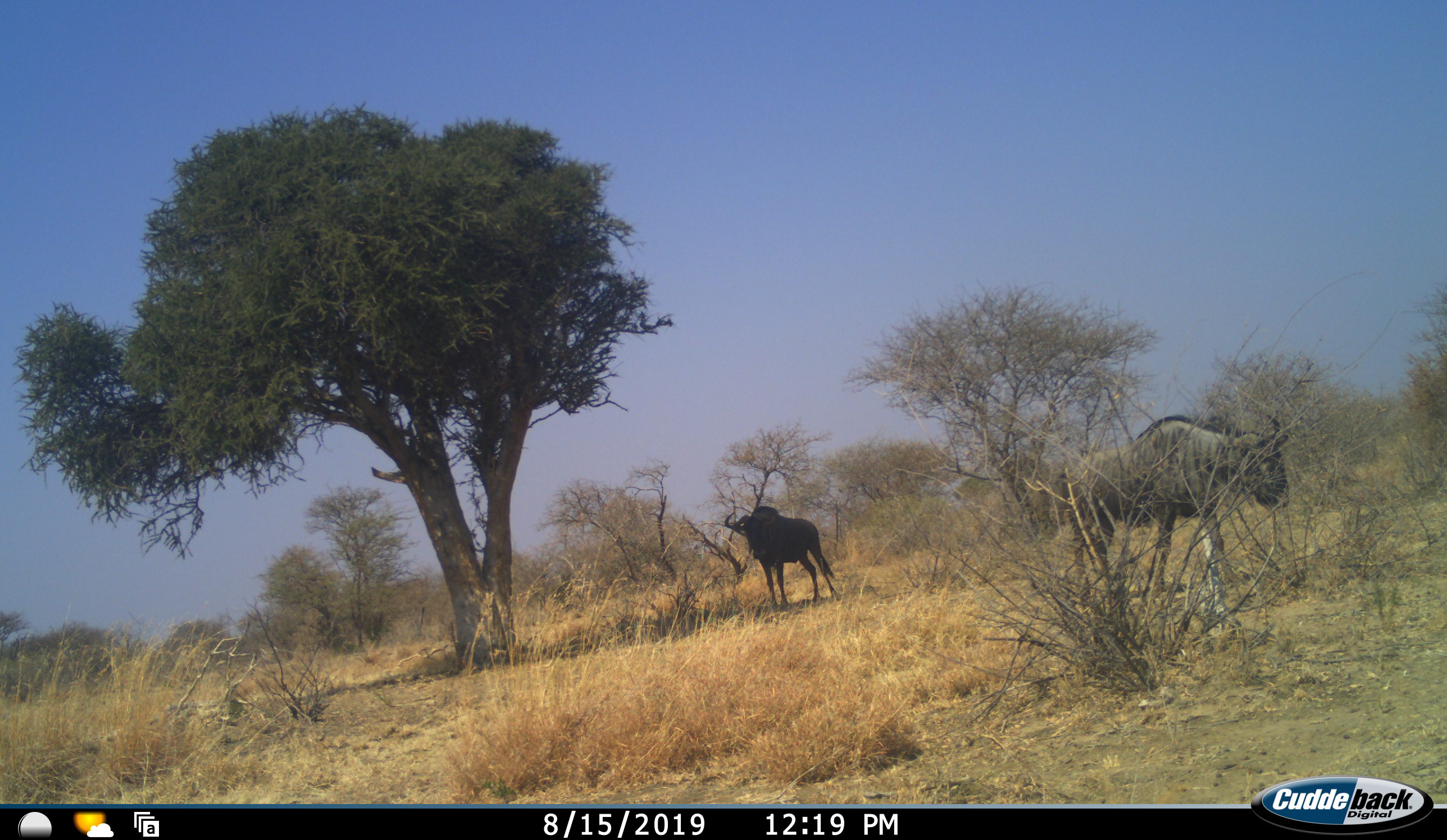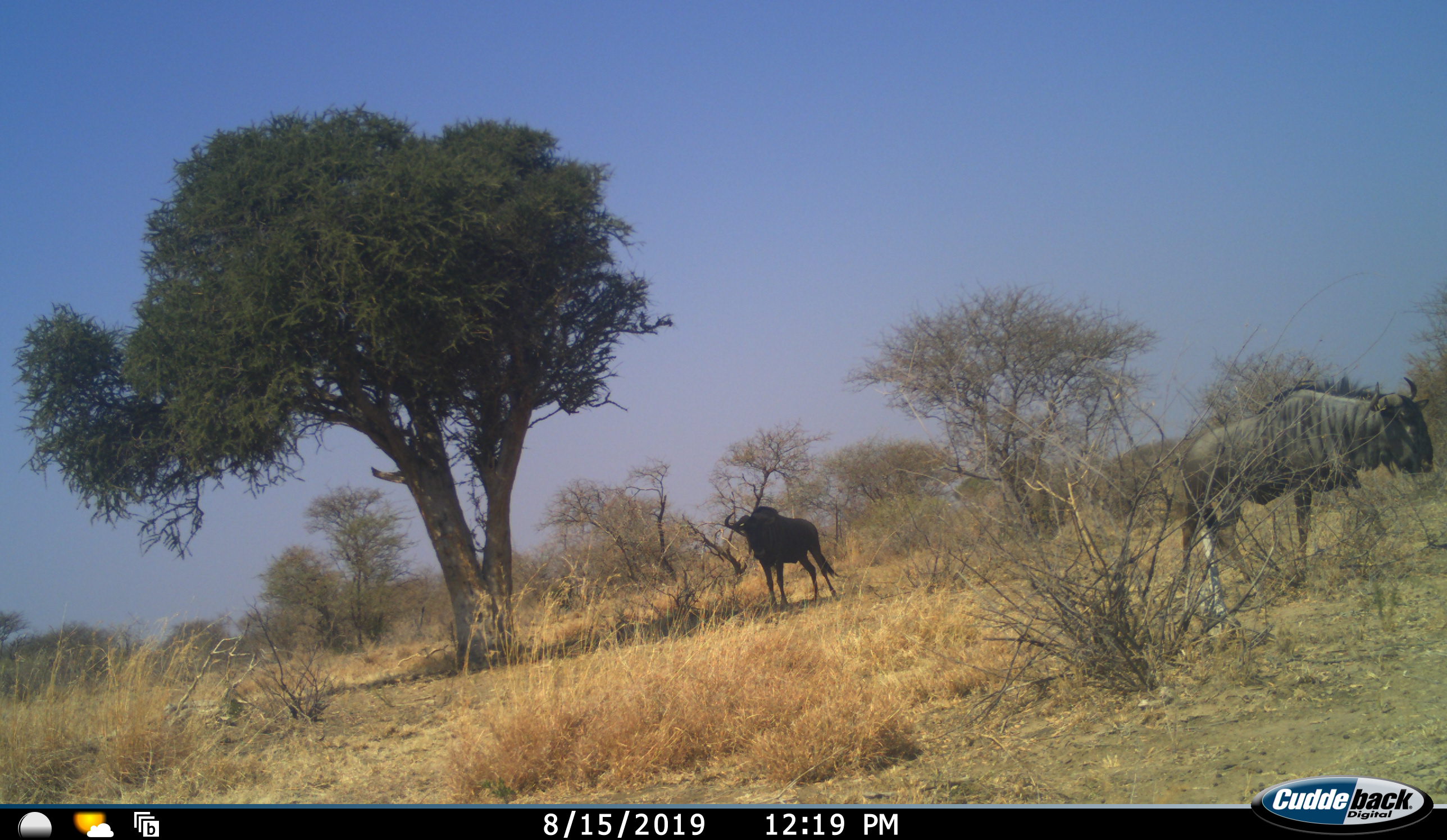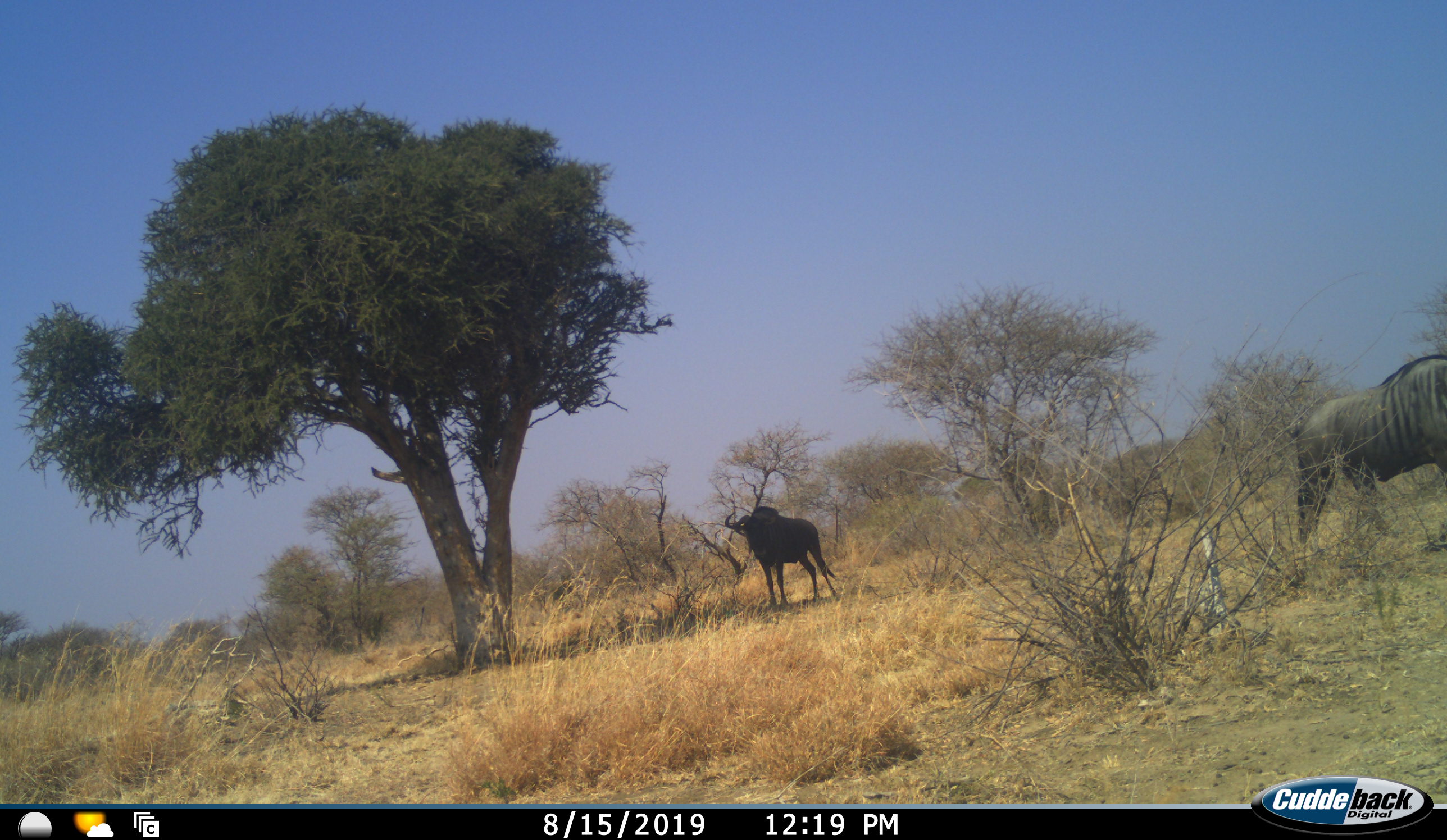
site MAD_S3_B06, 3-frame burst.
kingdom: Animalia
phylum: Chordata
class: Mammalia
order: Artiodactyla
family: Bovidae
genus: Connochaetes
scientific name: Connochaetes taurinus taurinus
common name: blue wildebeest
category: wildebeestblue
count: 2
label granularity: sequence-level